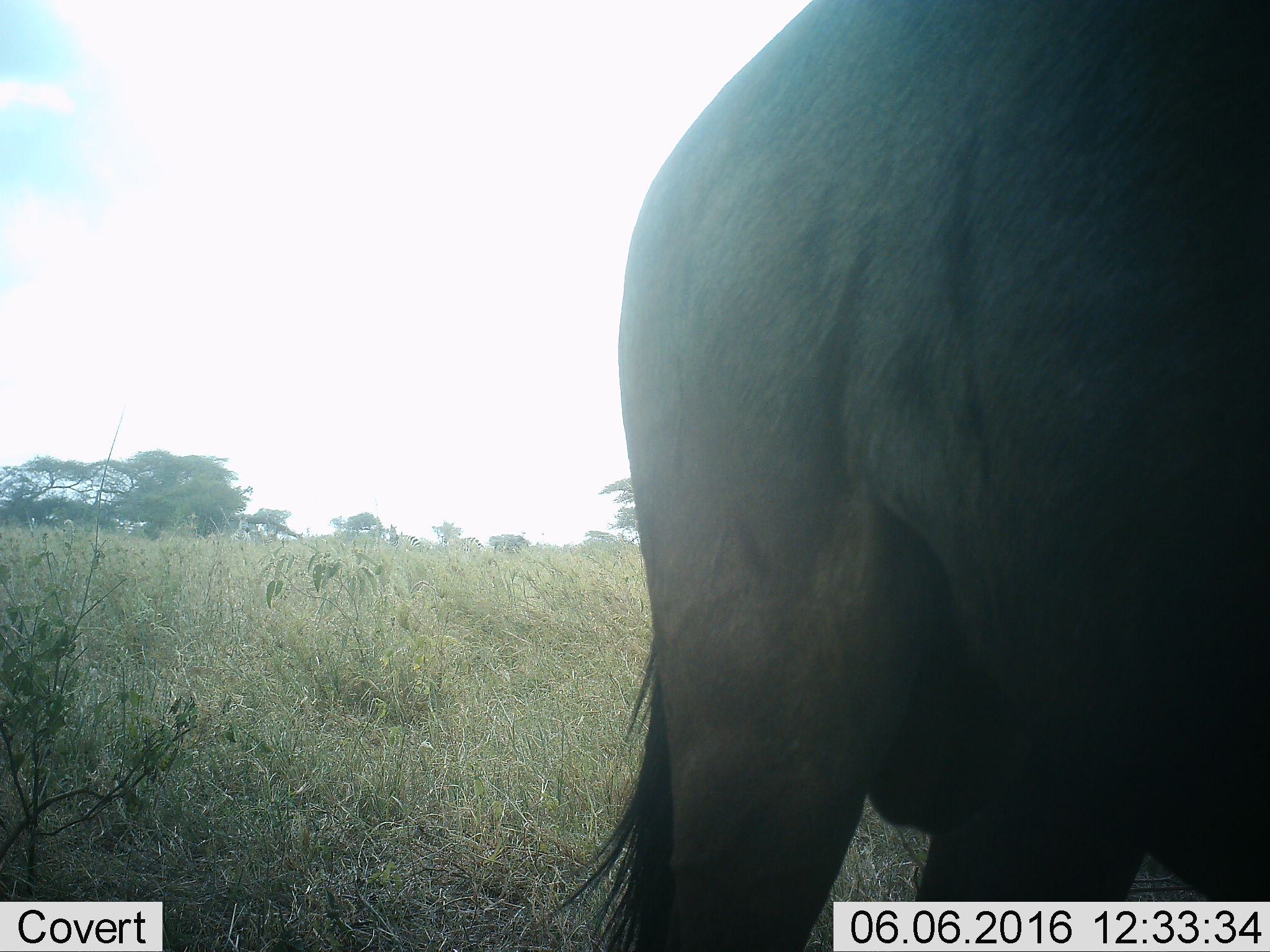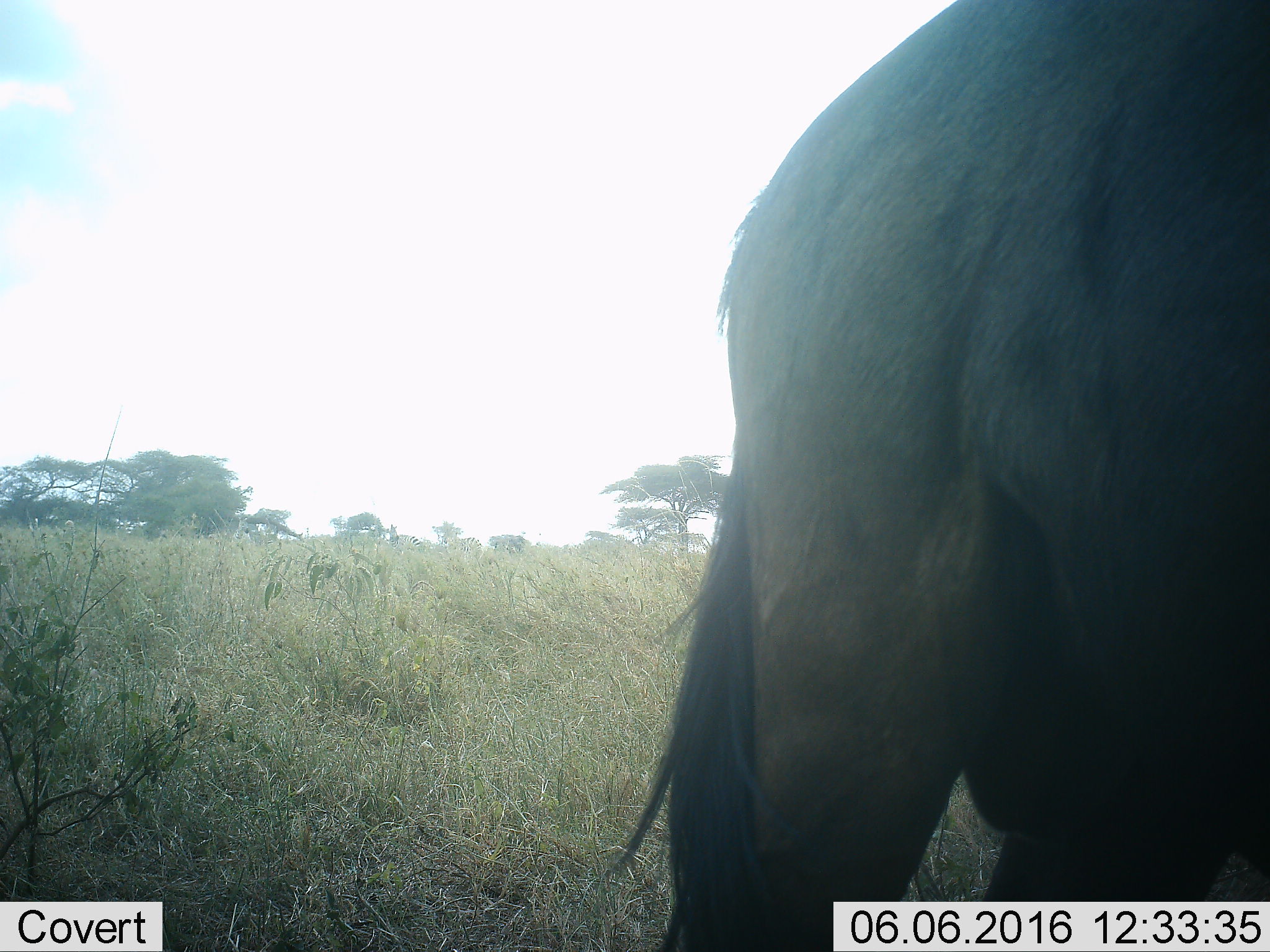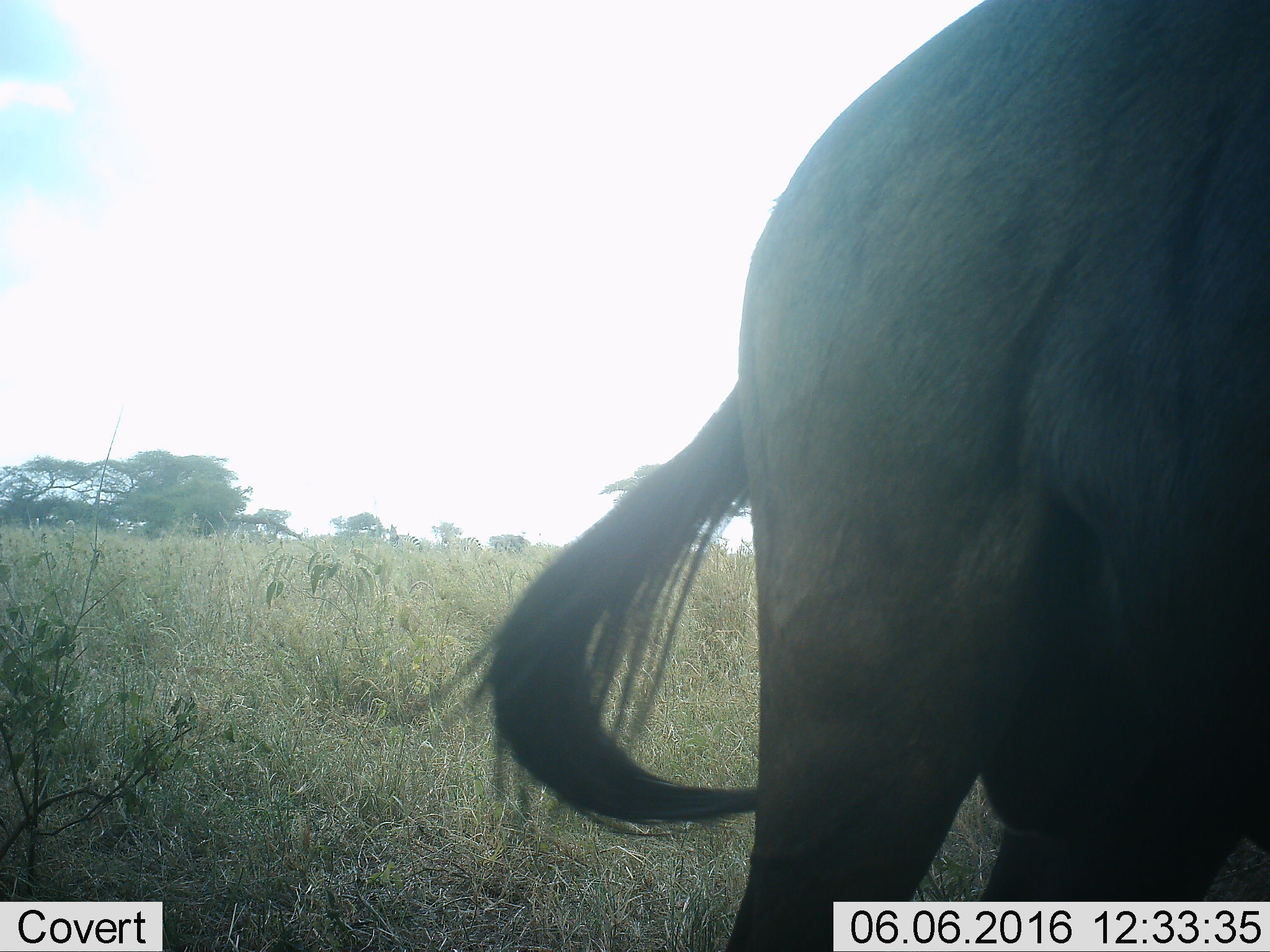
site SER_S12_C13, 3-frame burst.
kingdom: Animalia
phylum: Chordata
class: Mammalia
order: Artiodactyla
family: Bovidae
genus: Connochaetes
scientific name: Connochaetes taurinus taurinus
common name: blue wildebeest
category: wildebeestblue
Wildebeestblue (blue wildebeest) (Connochaetes taurinus taurinus), count 1. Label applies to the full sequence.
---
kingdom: Animalia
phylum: Chordata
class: Mammalia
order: Perissodactyla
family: Equidae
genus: Equus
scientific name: Equus quagga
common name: plains zebra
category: zebraplains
Zebraplains (plains zebra) (Equus quagga), count 2. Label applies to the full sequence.